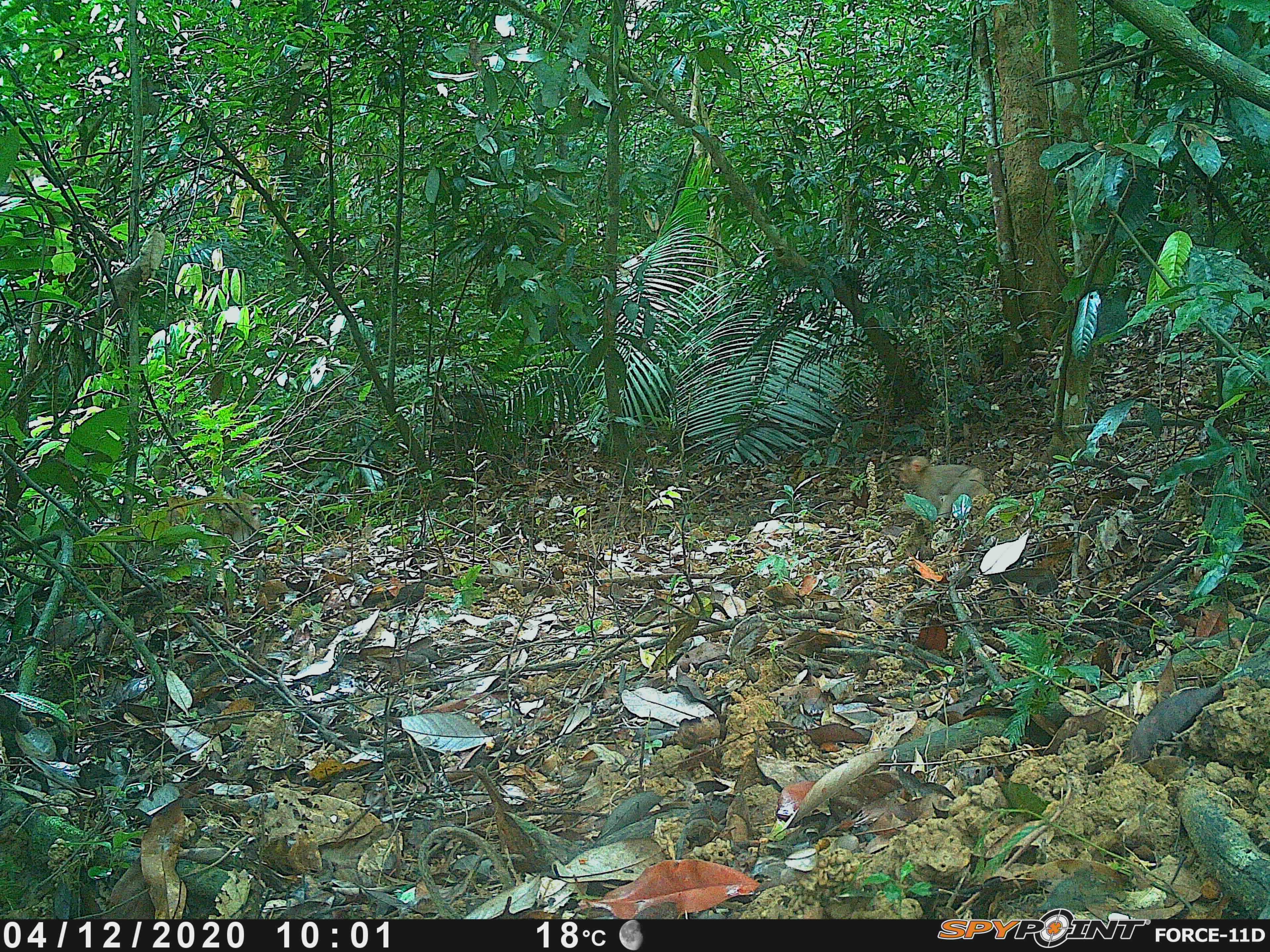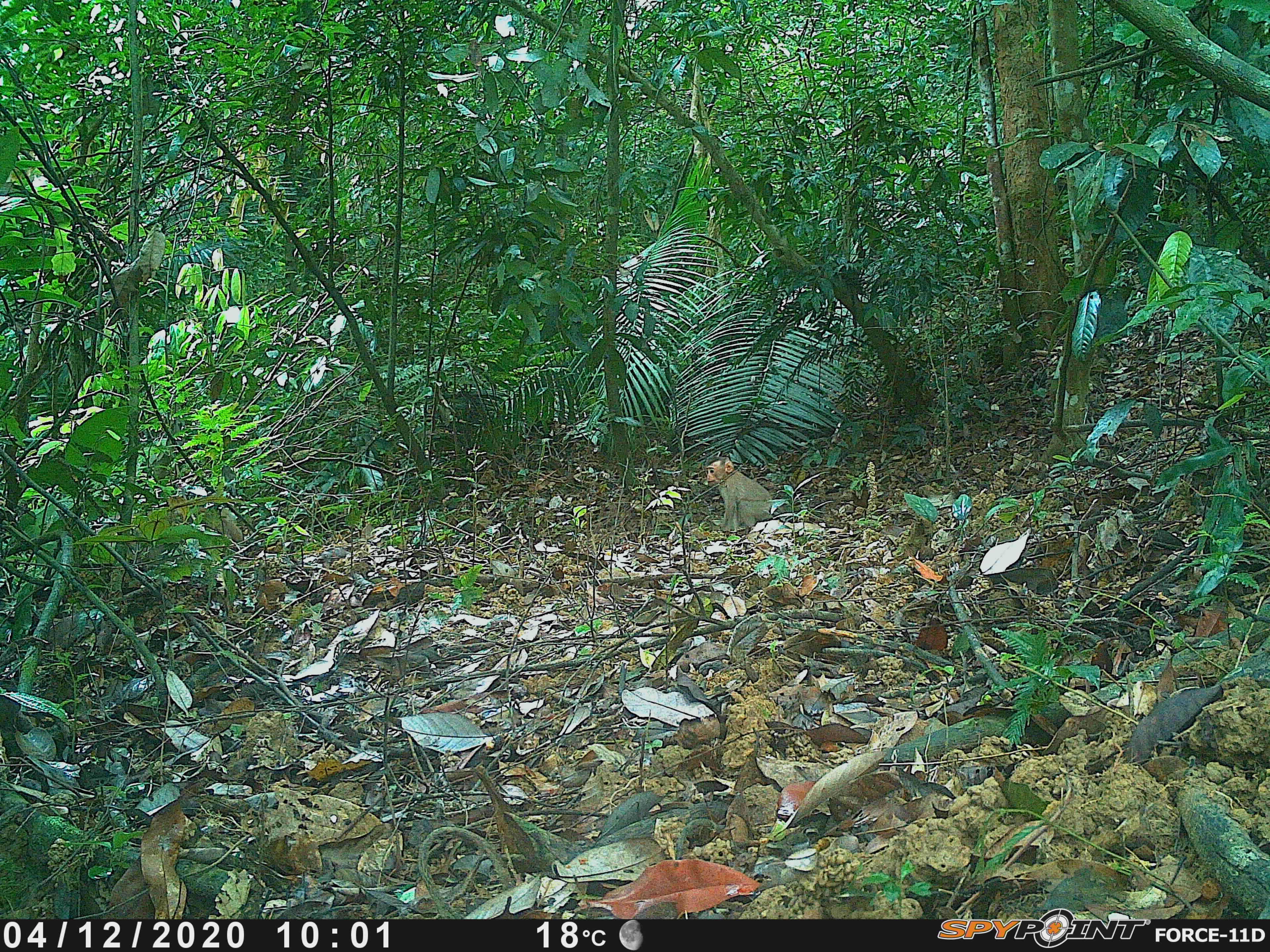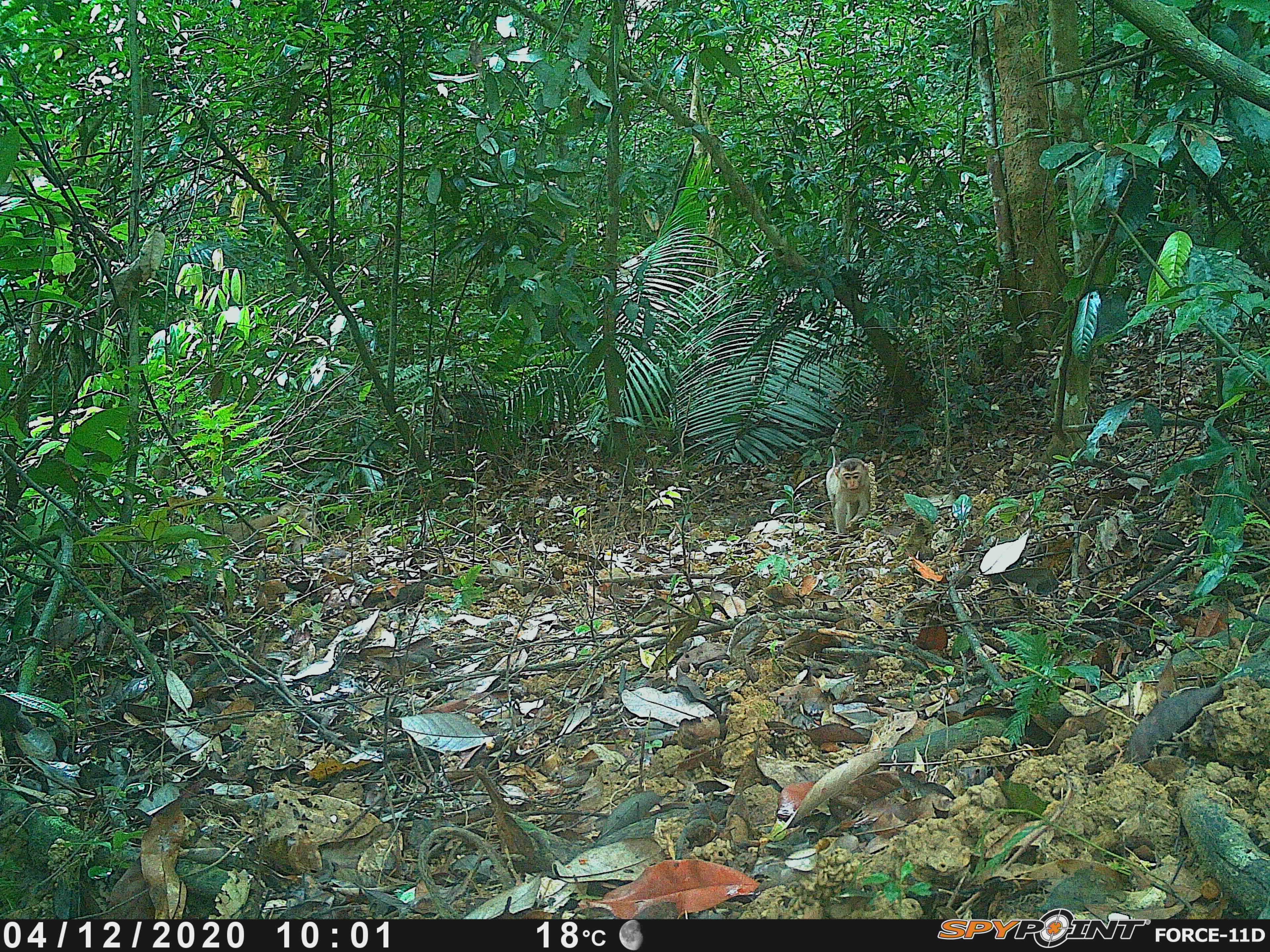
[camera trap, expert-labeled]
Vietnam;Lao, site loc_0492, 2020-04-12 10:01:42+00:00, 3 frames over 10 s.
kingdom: Animalia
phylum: Chordata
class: Mammalia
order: Primates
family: Cercopithecidae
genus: Macaca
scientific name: Macaca nemestrina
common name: pig-tailed macaque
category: pig tailed macaque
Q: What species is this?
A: Pig tailed macaque (pig-tailed macaque) (Macaca nemestrina).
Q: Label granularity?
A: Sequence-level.